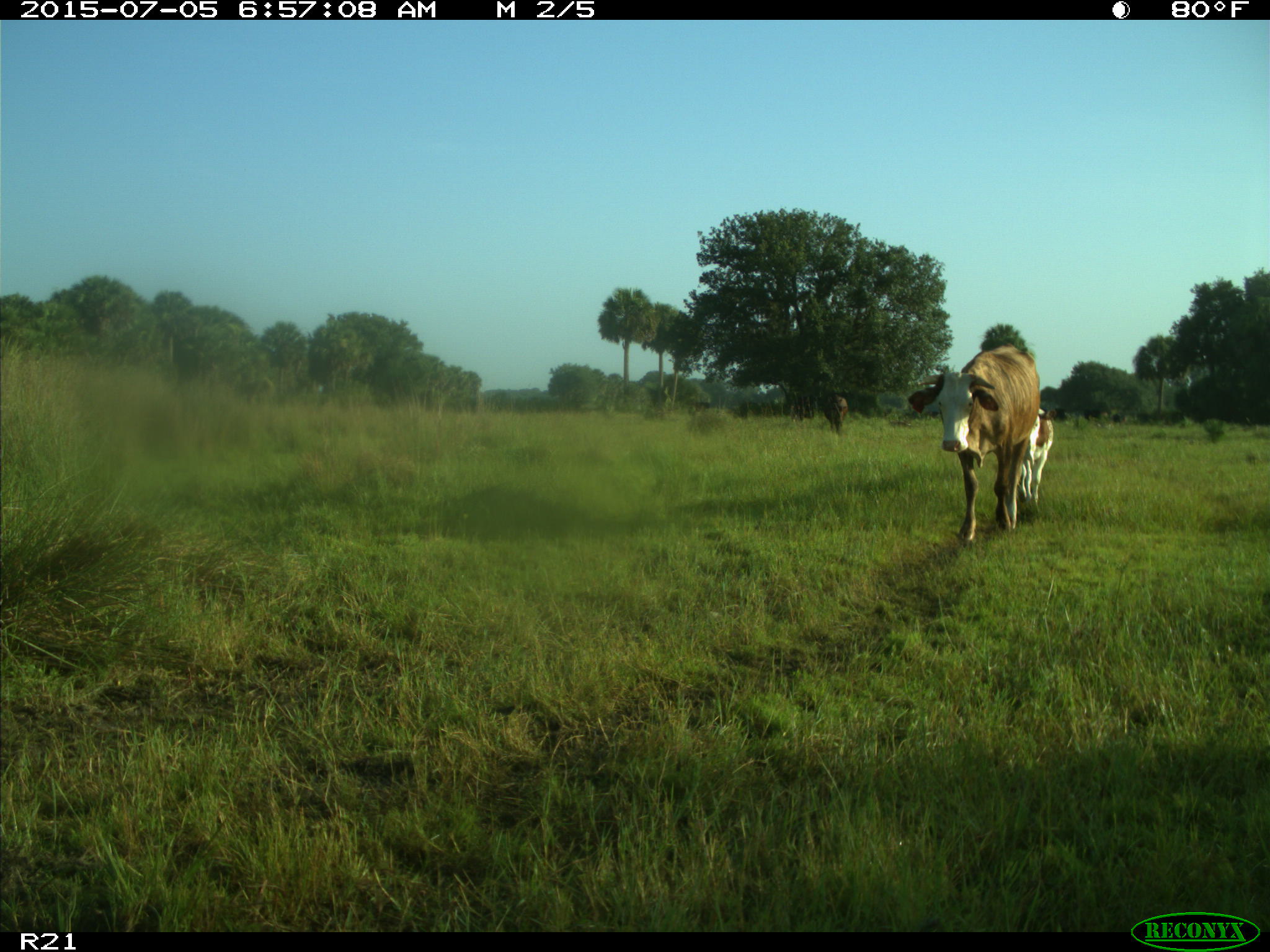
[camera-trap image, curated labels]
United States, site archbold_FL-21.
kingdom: Animalia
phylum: Chordata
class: Mammalia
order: Artiodactyla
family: Bovidae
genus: Bos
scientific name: Bos taurus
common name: domestic cow